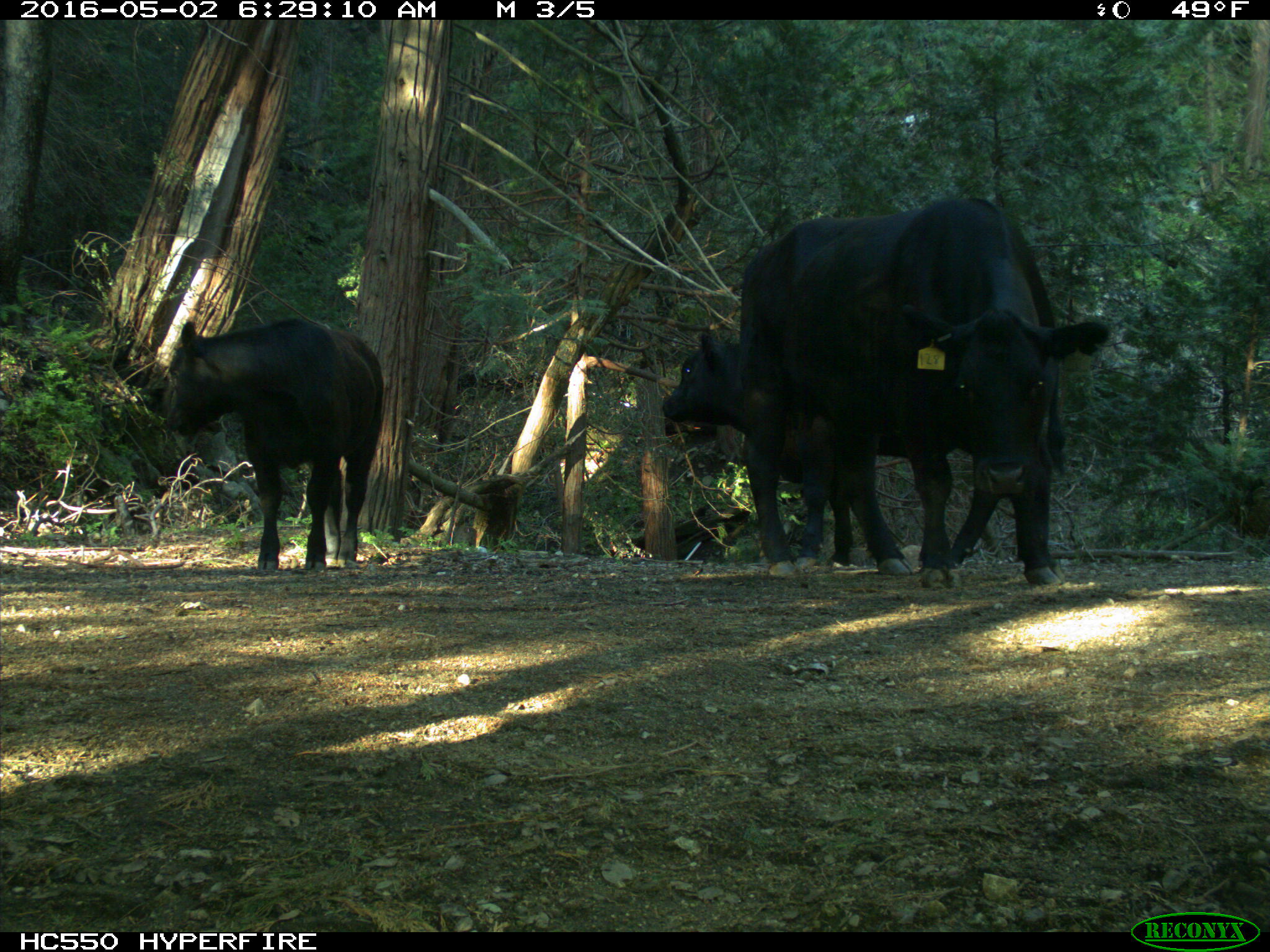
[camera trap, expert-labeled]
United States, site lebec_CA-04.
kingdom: Animalia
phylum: Chordata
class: Mammalia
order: Artiodactyla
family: Bovidae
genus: Bos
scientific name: Bos taurus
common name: domestic cow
Bos taurus (domestic cow).